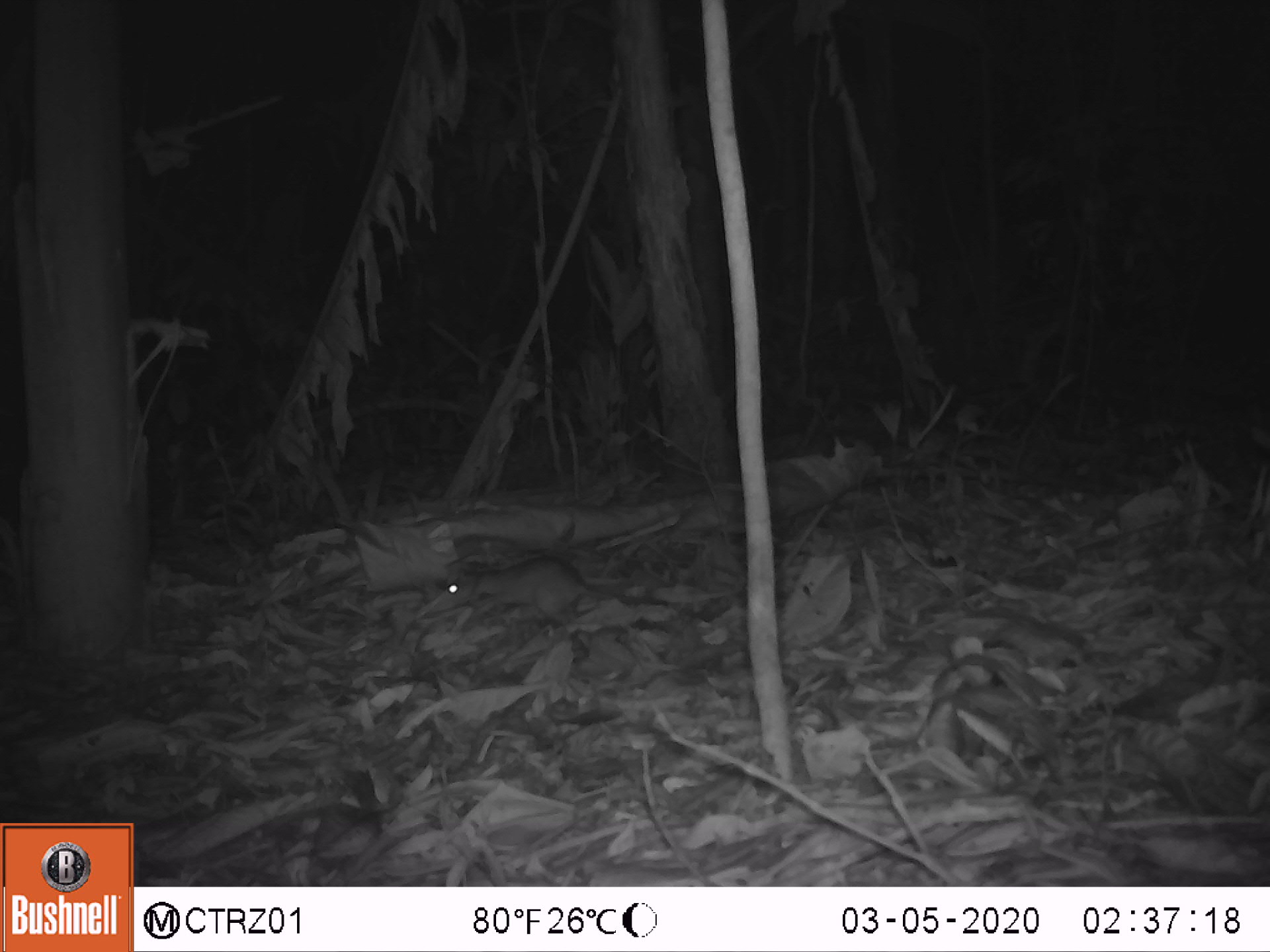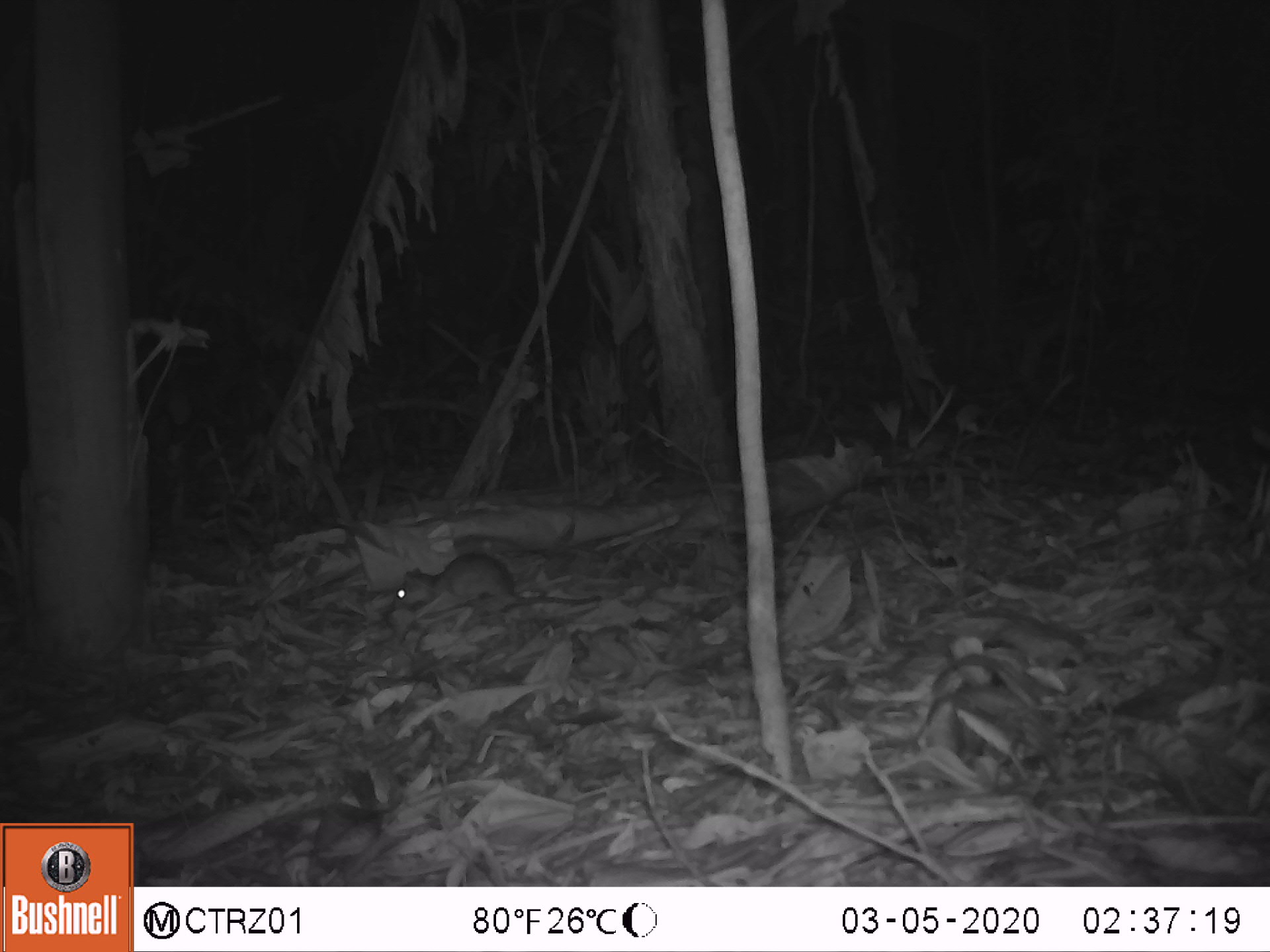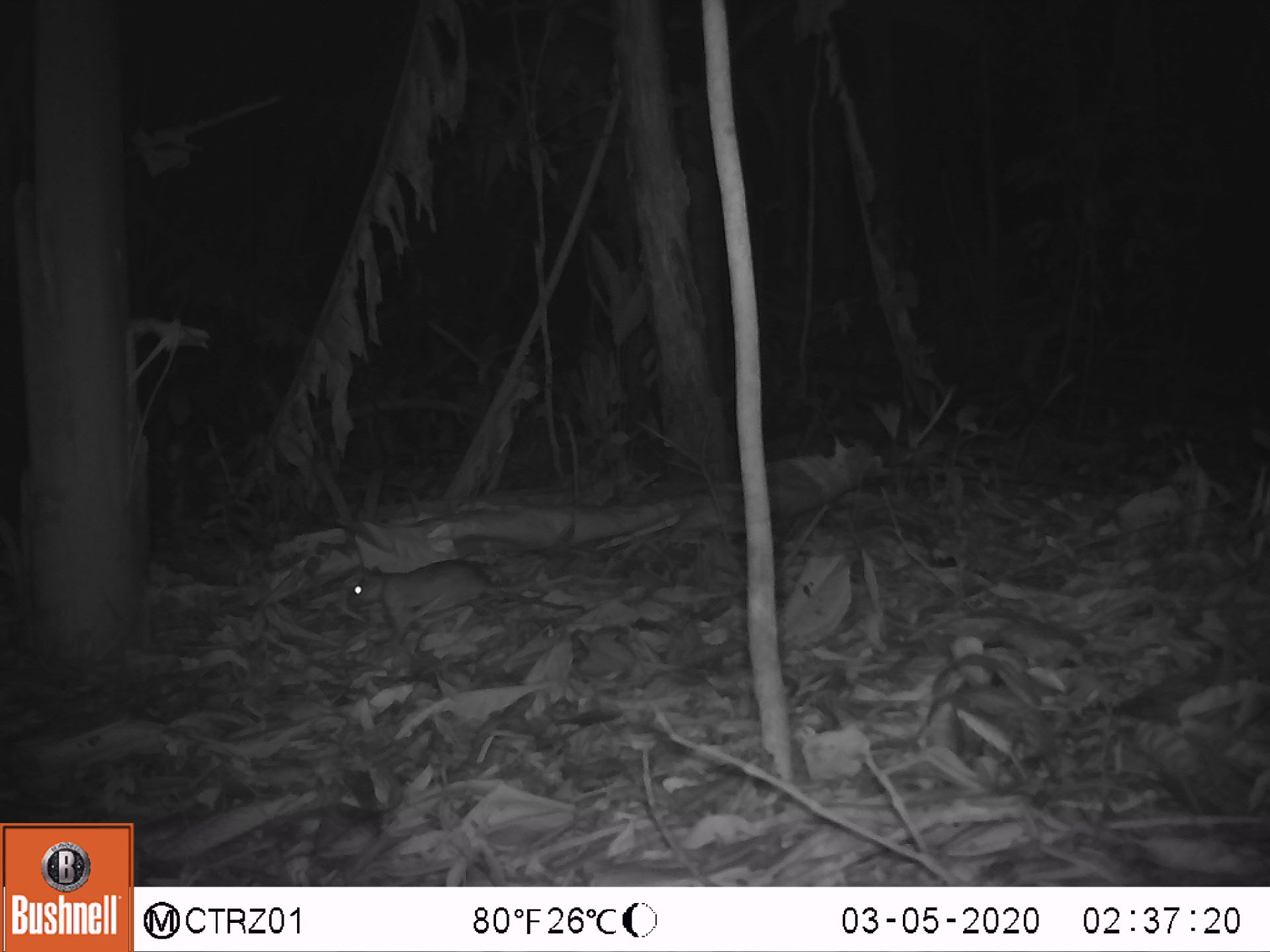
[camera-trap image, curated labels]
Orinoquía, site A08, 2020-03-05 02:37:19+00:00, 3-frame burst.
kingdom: Animalia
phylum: Chordata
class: Mammalia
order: Rodentia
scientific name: Rodentia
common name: rodent